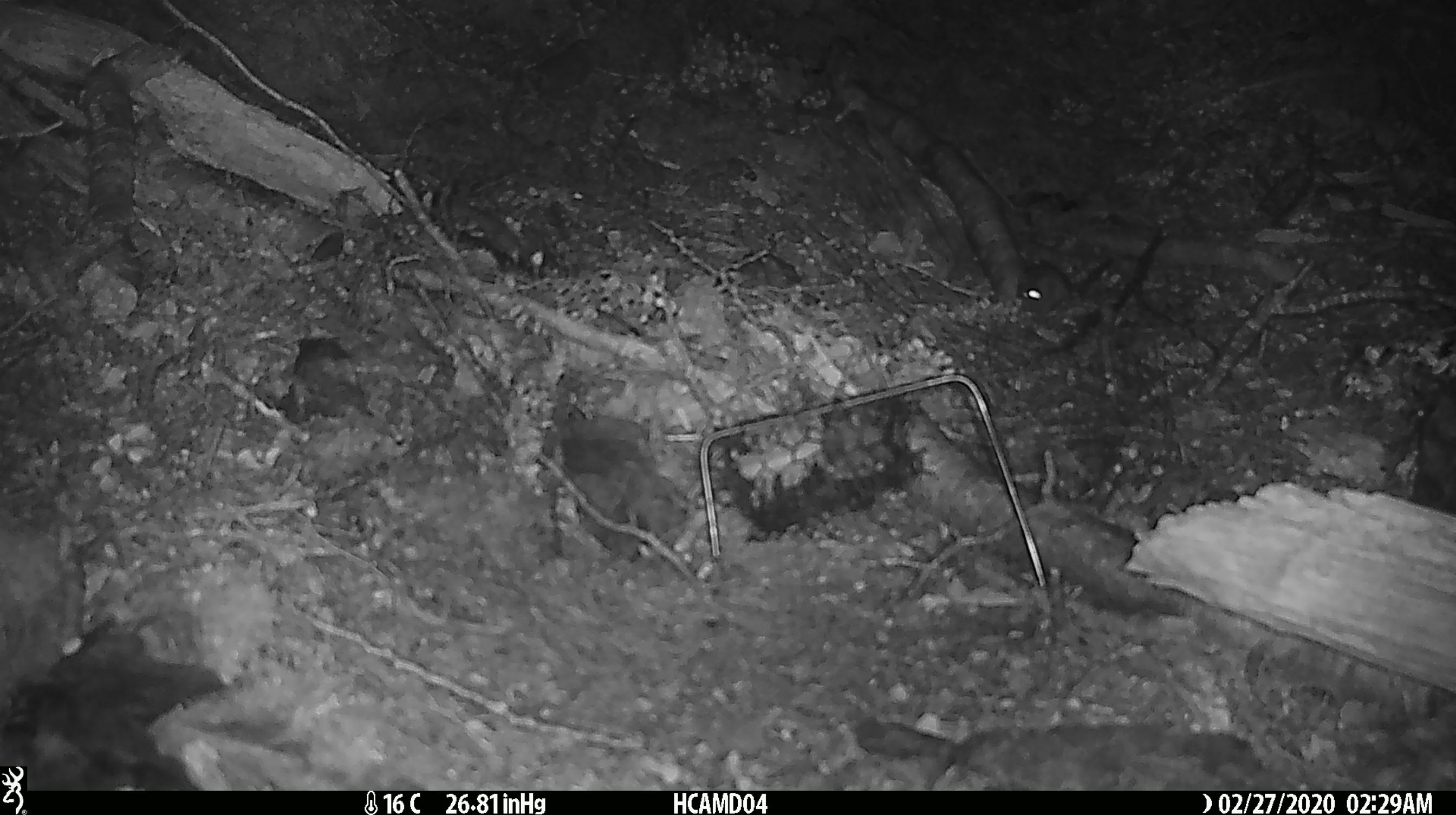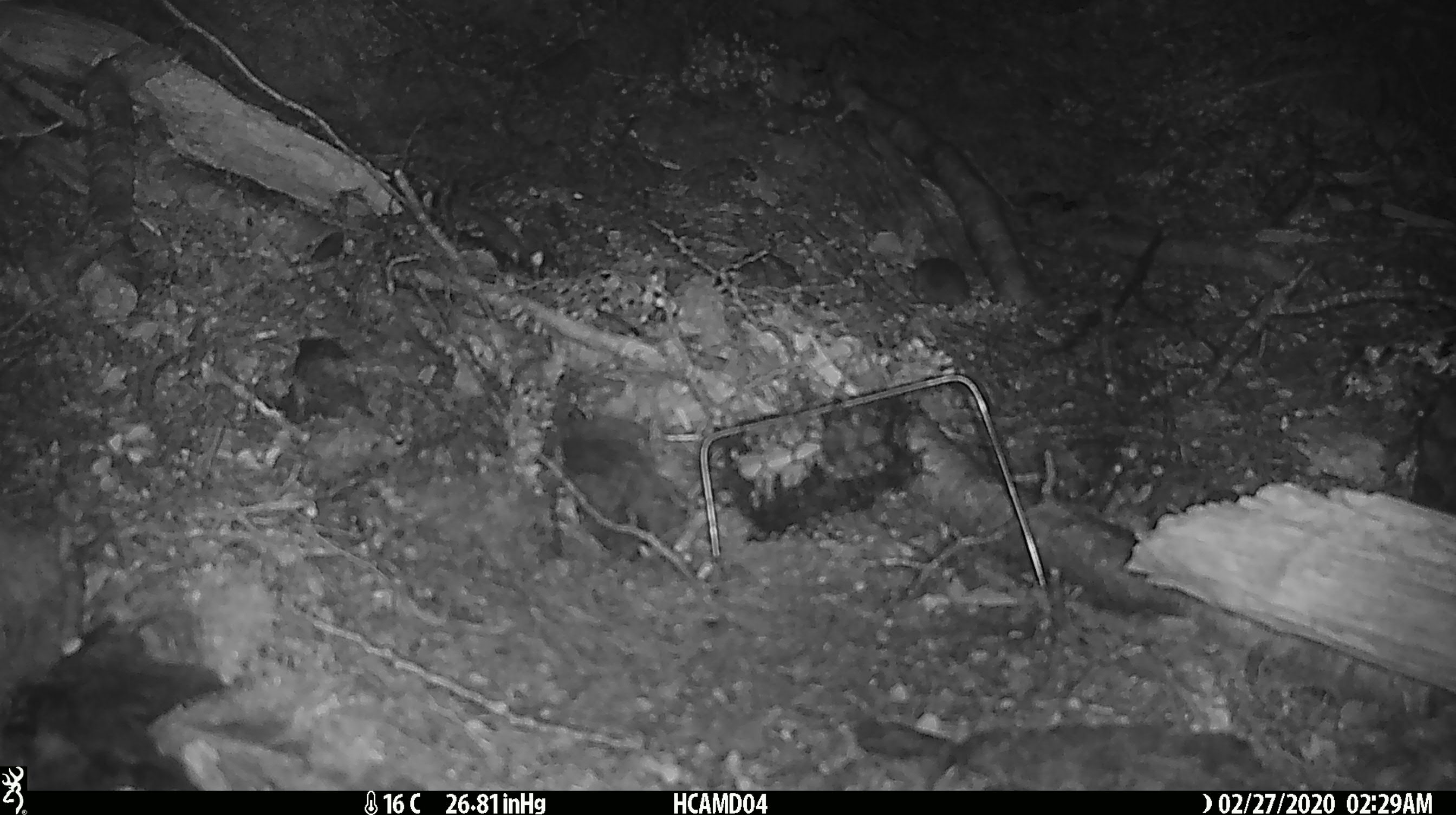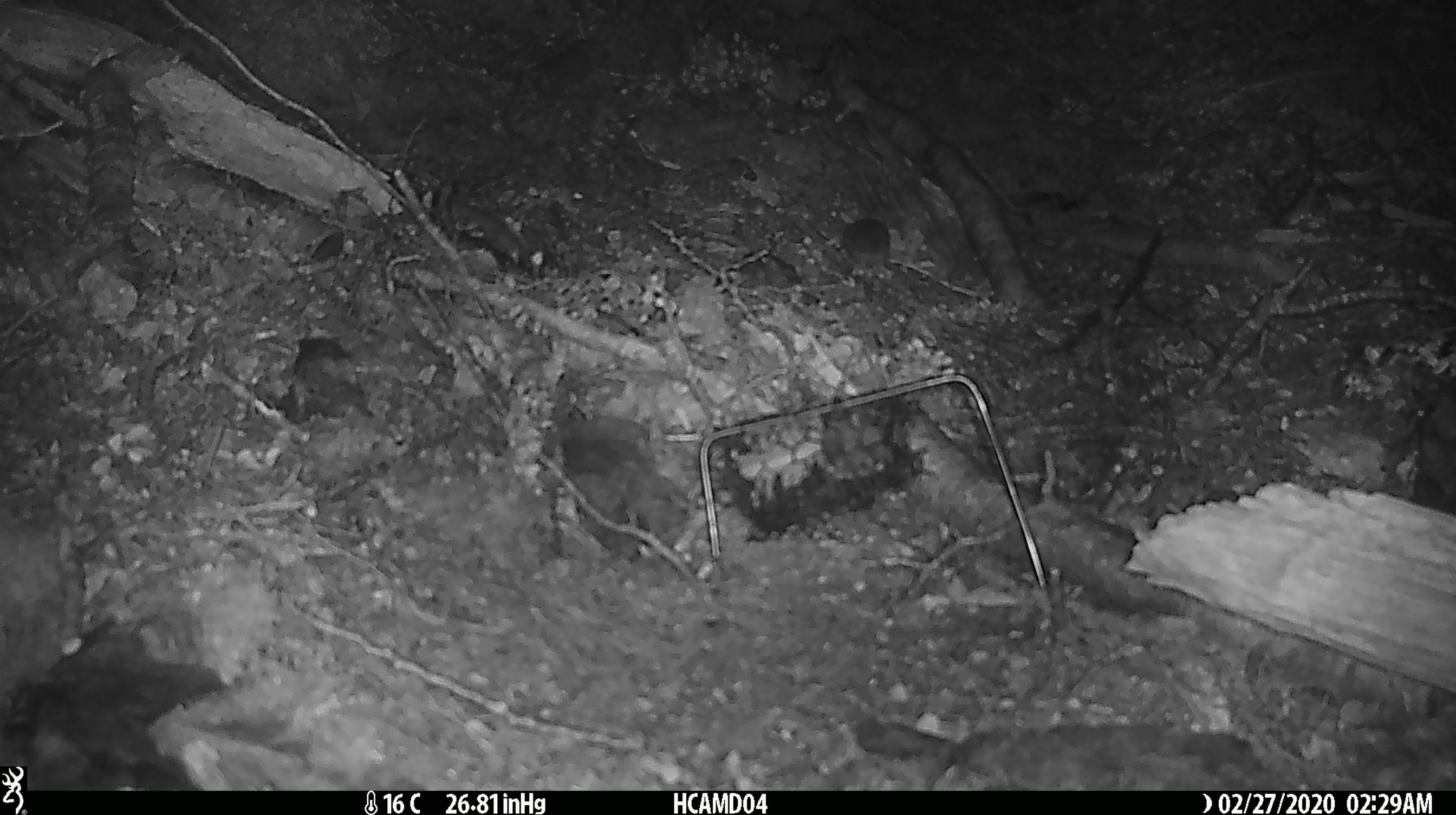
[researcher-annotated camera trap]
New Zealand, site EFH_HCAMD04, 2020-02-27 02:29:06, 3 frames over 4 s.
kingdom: Animalia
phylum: Chordata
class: Mammalia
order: Rodentia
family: Muridae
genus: Mus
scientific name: Mus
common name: mouse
Mouse (Mus).